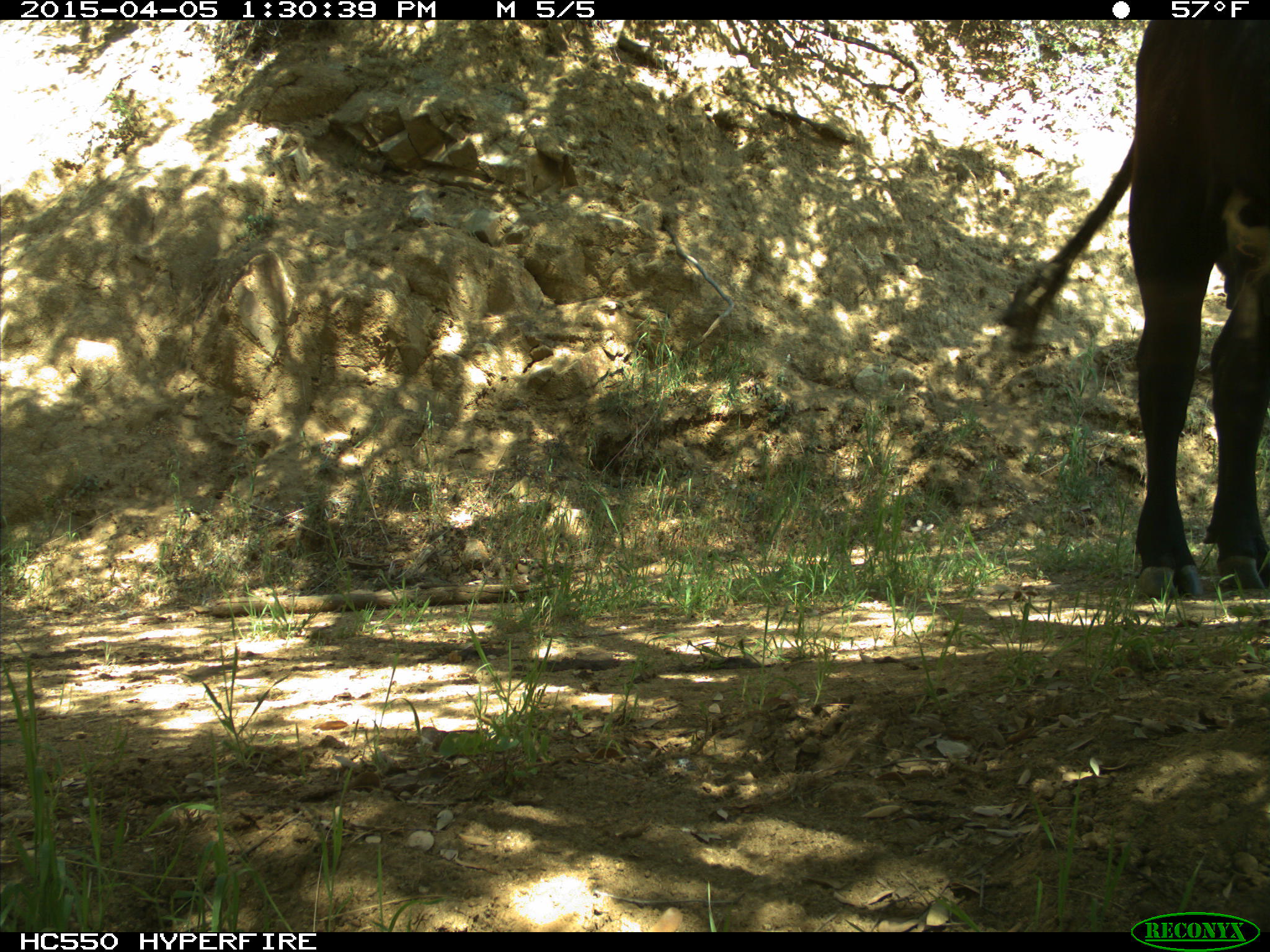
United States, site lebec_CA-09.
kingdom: Animalia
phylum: Chordata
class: Mammalia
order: Artiodactyla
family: Bovidae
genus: Bos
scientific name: Bos taurus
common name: domestic cow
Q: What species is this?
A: Bos taurus (domestic cow).